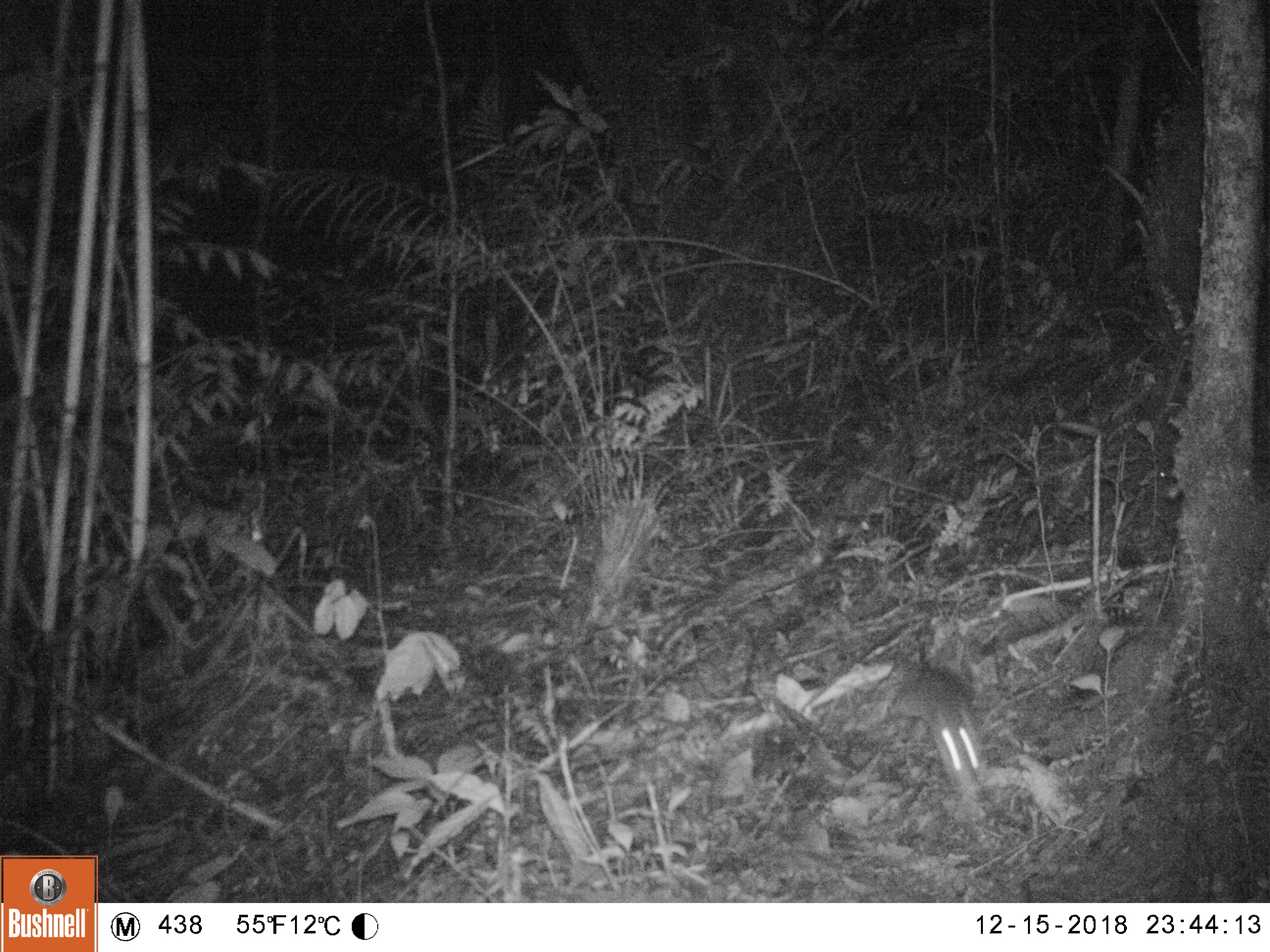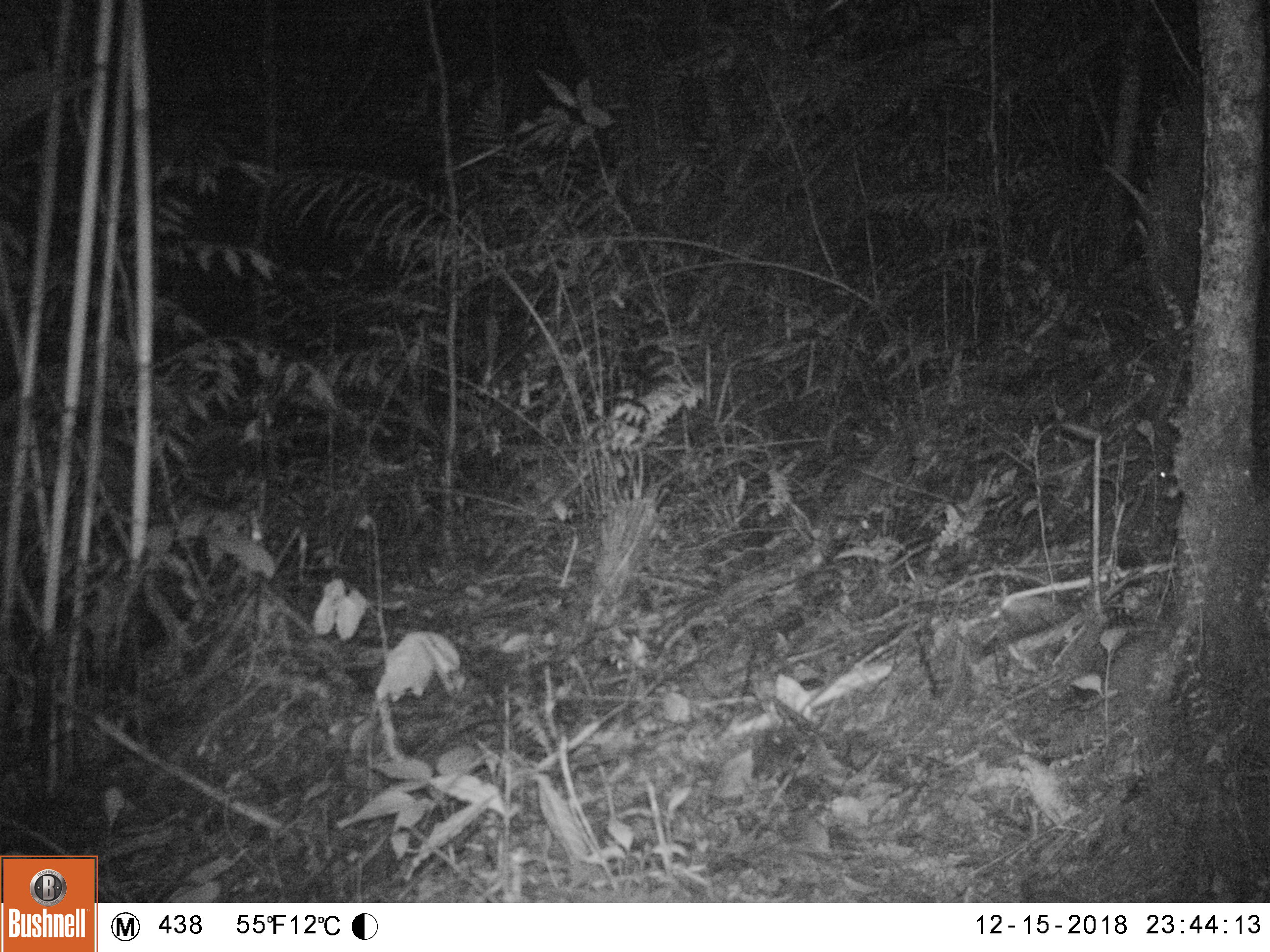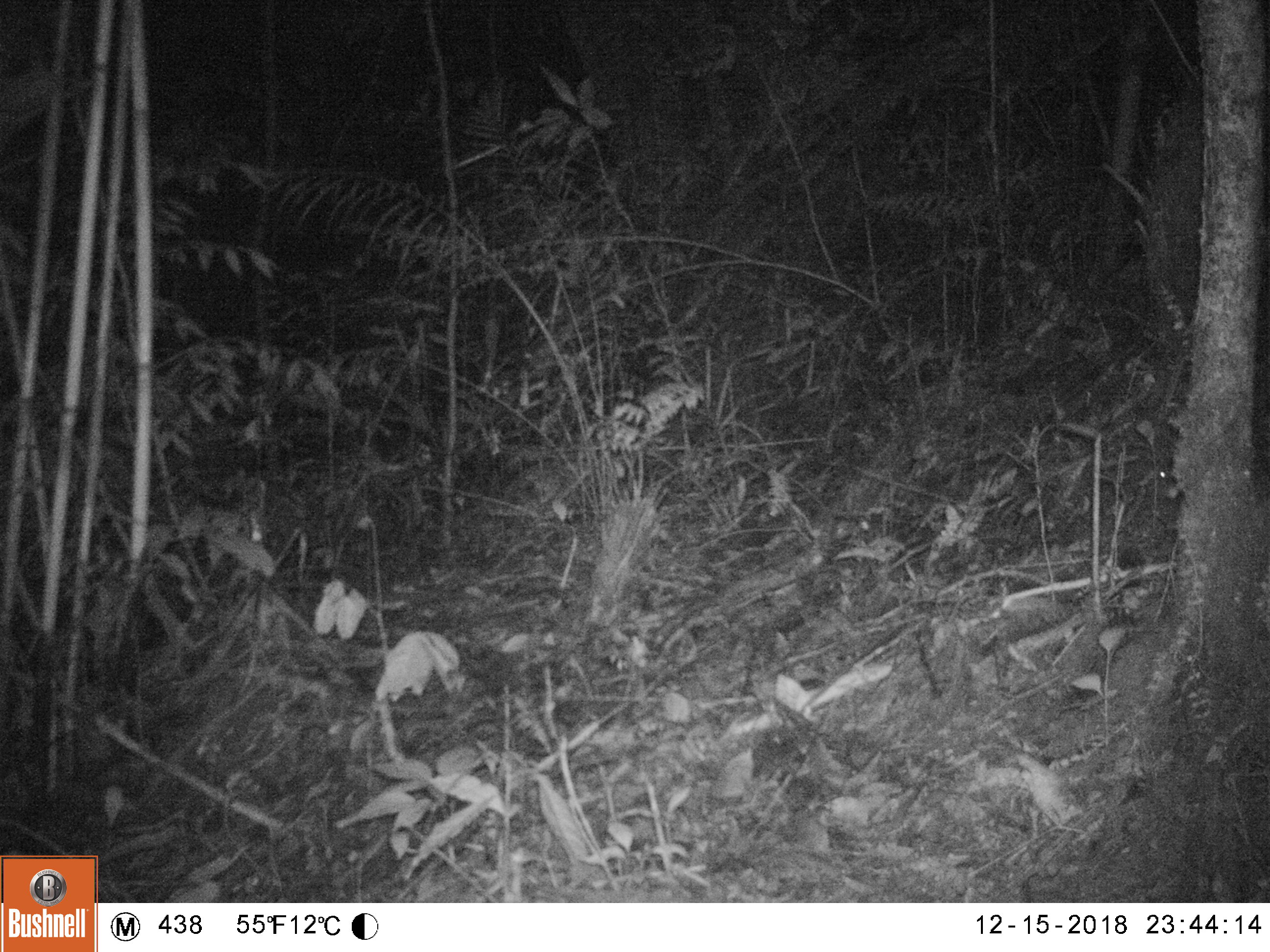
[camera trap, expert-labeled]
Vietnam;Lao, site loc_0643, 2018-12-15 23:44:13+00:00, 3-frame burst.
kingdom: Animalia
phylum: Chordata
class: Mammalia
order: Rodentia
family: Muridae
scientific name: Muridae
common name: old-world mice and rats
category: unidentified murid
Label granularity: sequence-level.